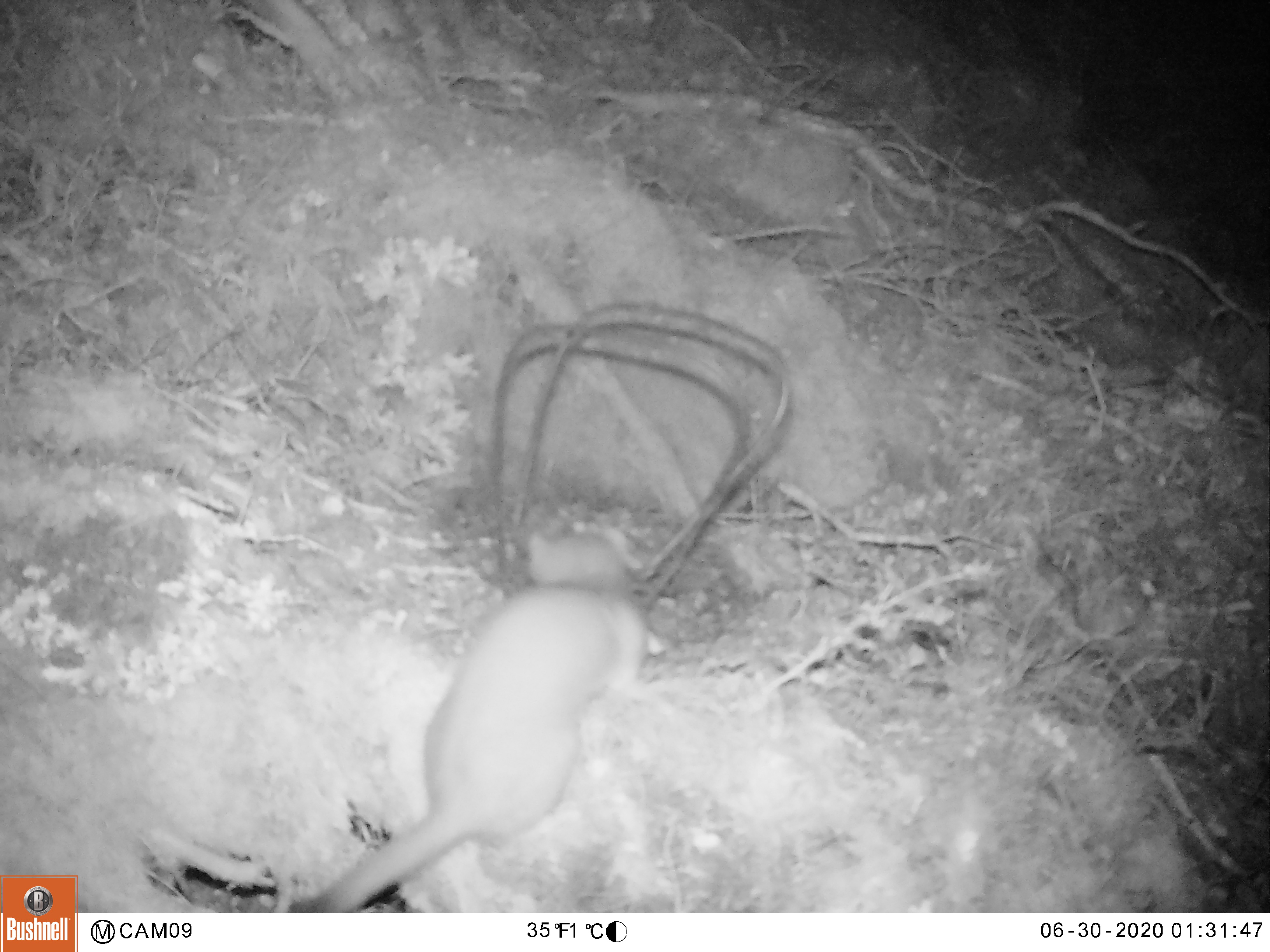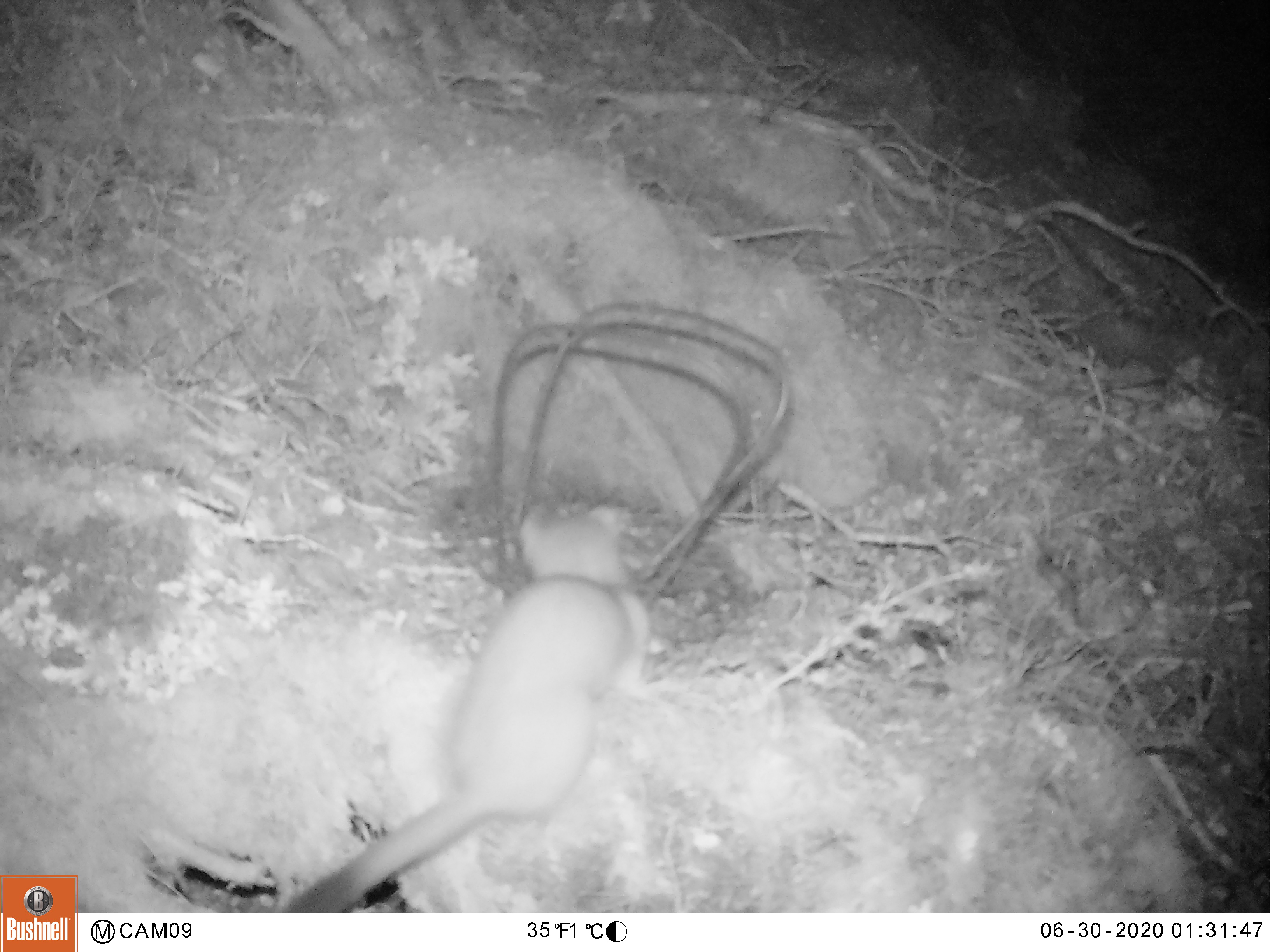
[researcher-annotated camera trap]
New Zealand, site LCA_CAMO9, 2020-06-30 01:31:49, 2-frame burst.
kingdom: Animalia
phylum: Chordata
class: Mammalia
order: Carnivora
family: Mustelidae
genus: Mustela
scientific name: Mustela erminea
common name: stoat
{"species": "stoat (Mustela erminea)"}